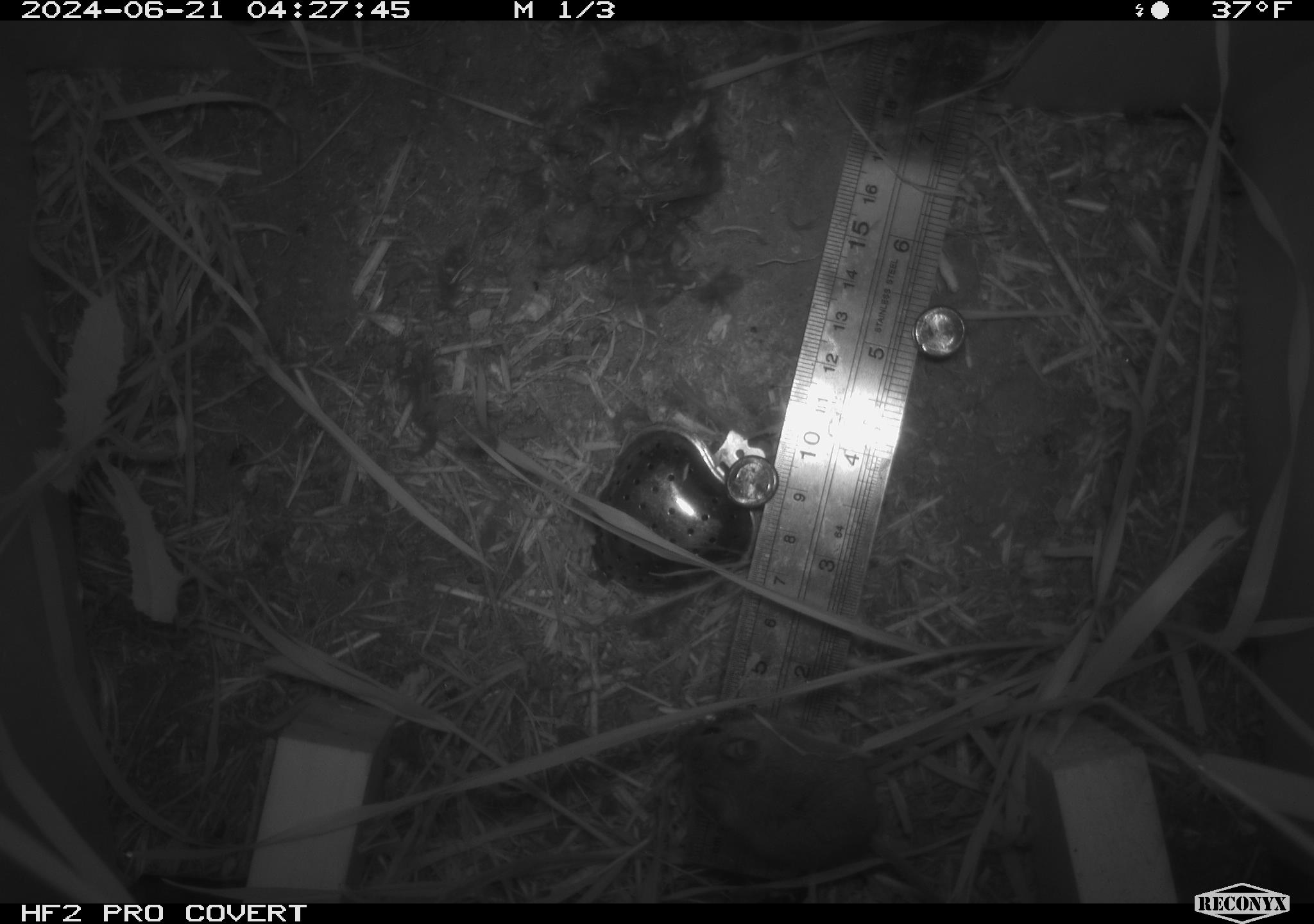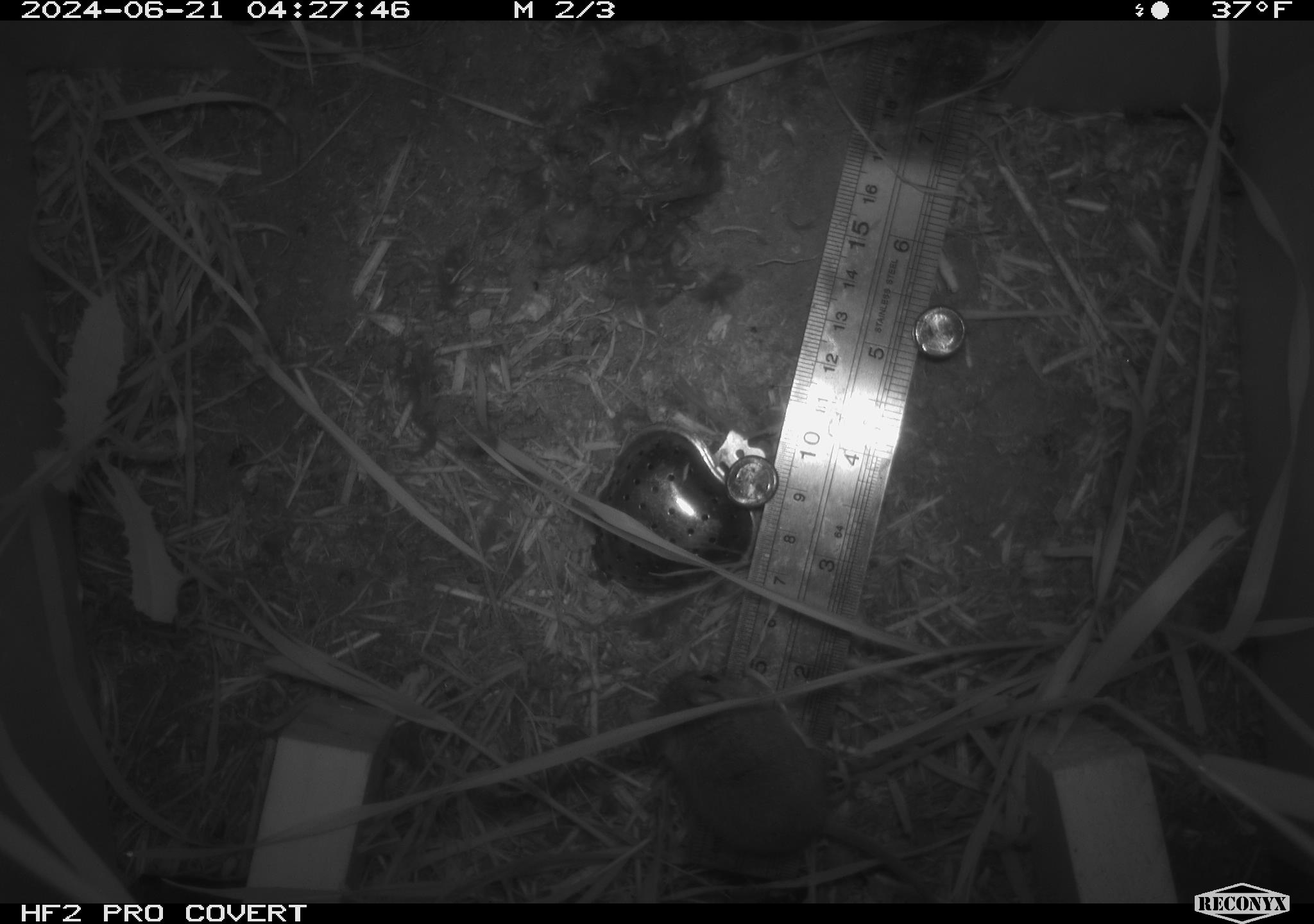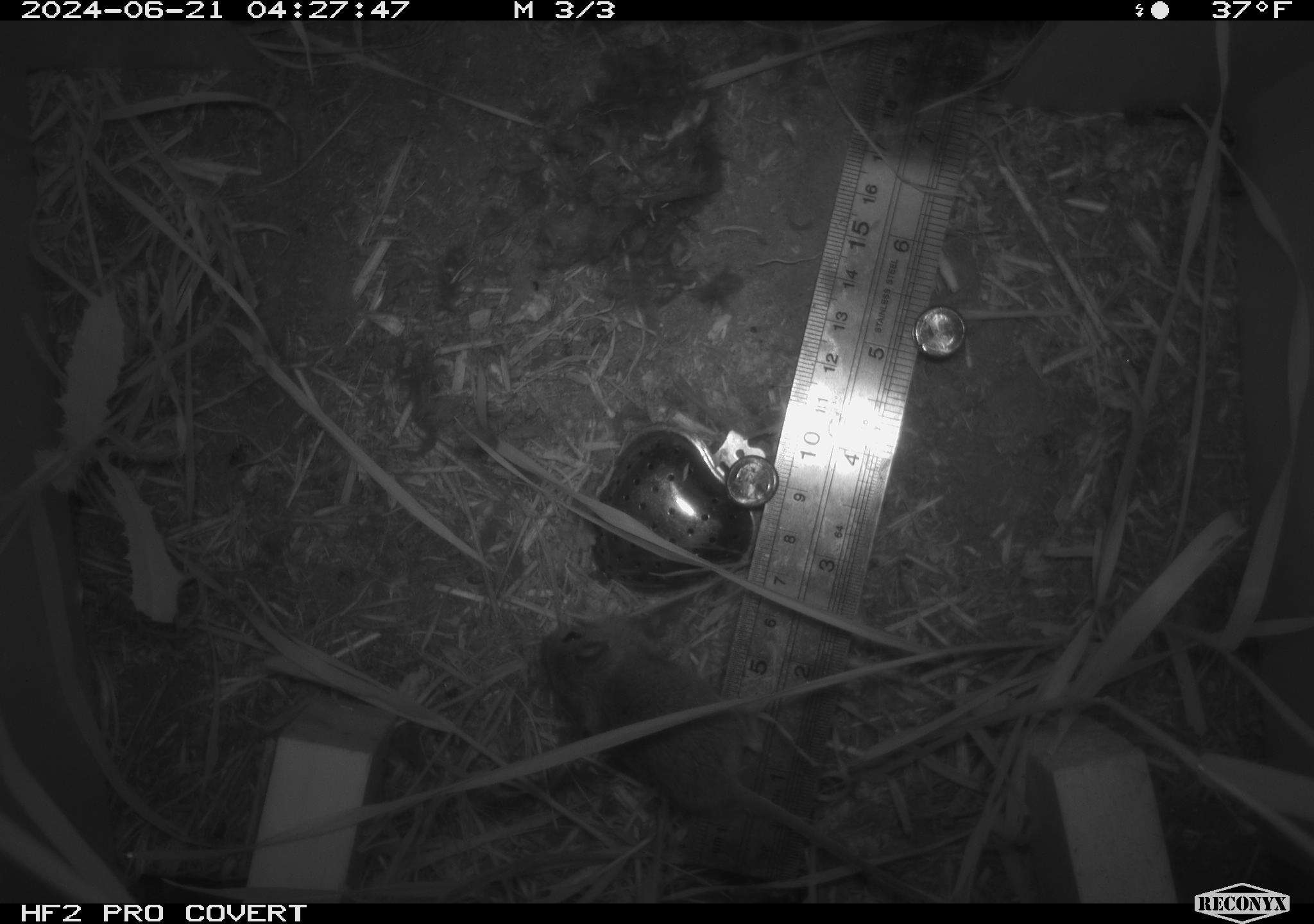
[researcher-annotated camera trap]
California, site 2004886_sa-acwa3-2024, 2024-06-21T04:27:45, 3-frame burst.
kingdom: Animalia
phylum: Chordata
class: Mammalia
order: Rodentia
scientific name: Rodentia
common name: mouse species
Mouse species (Rodentia).